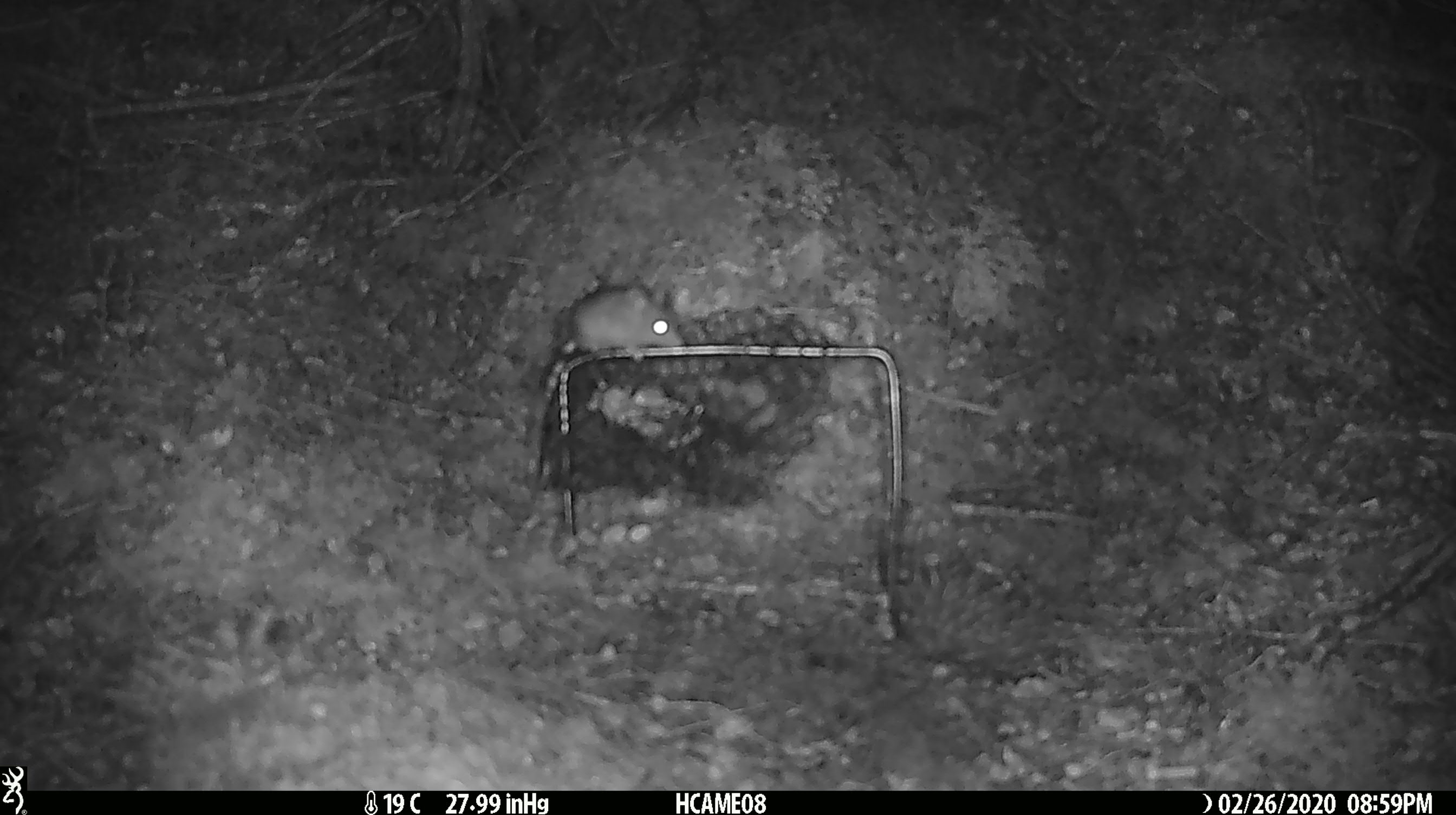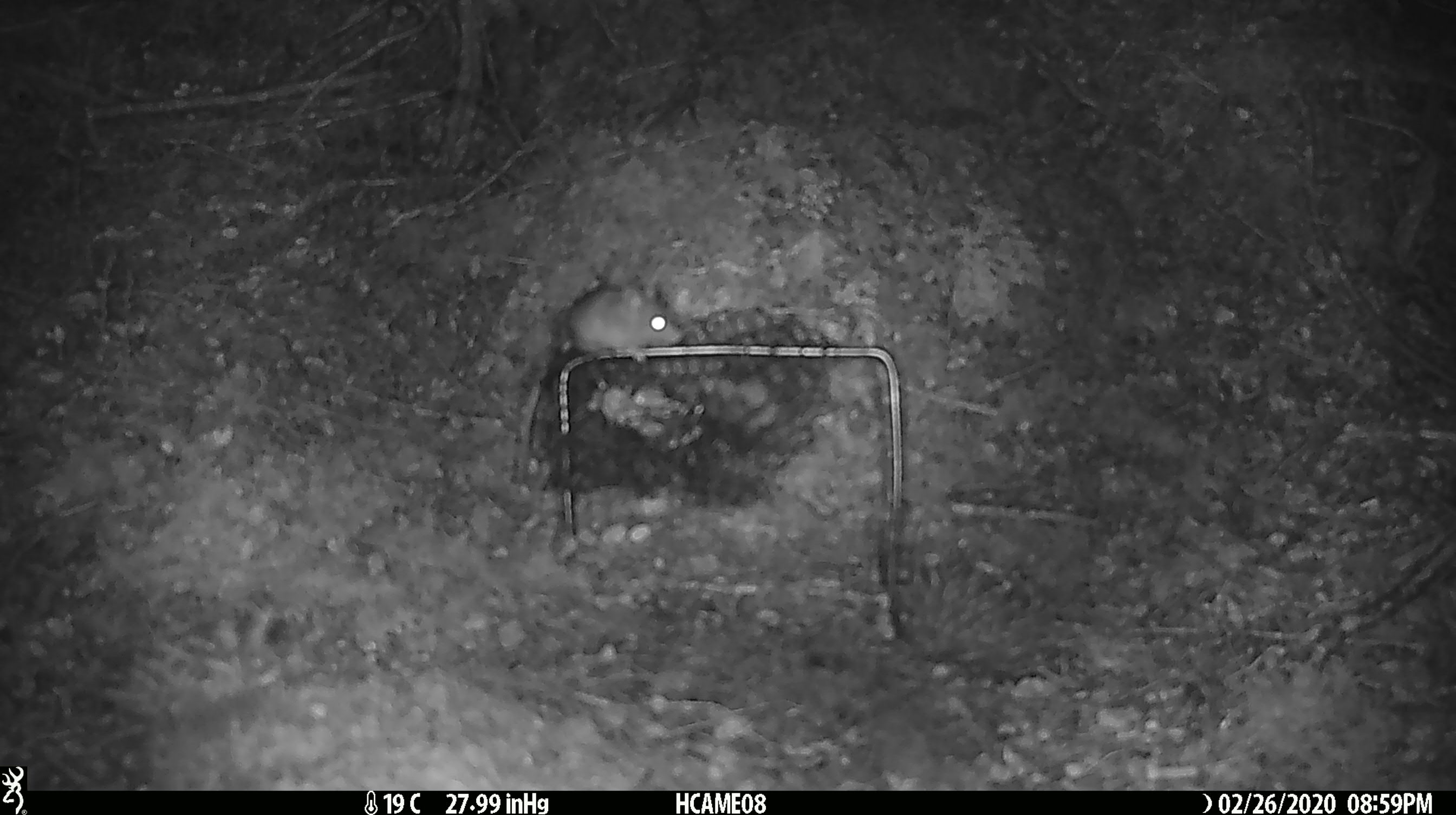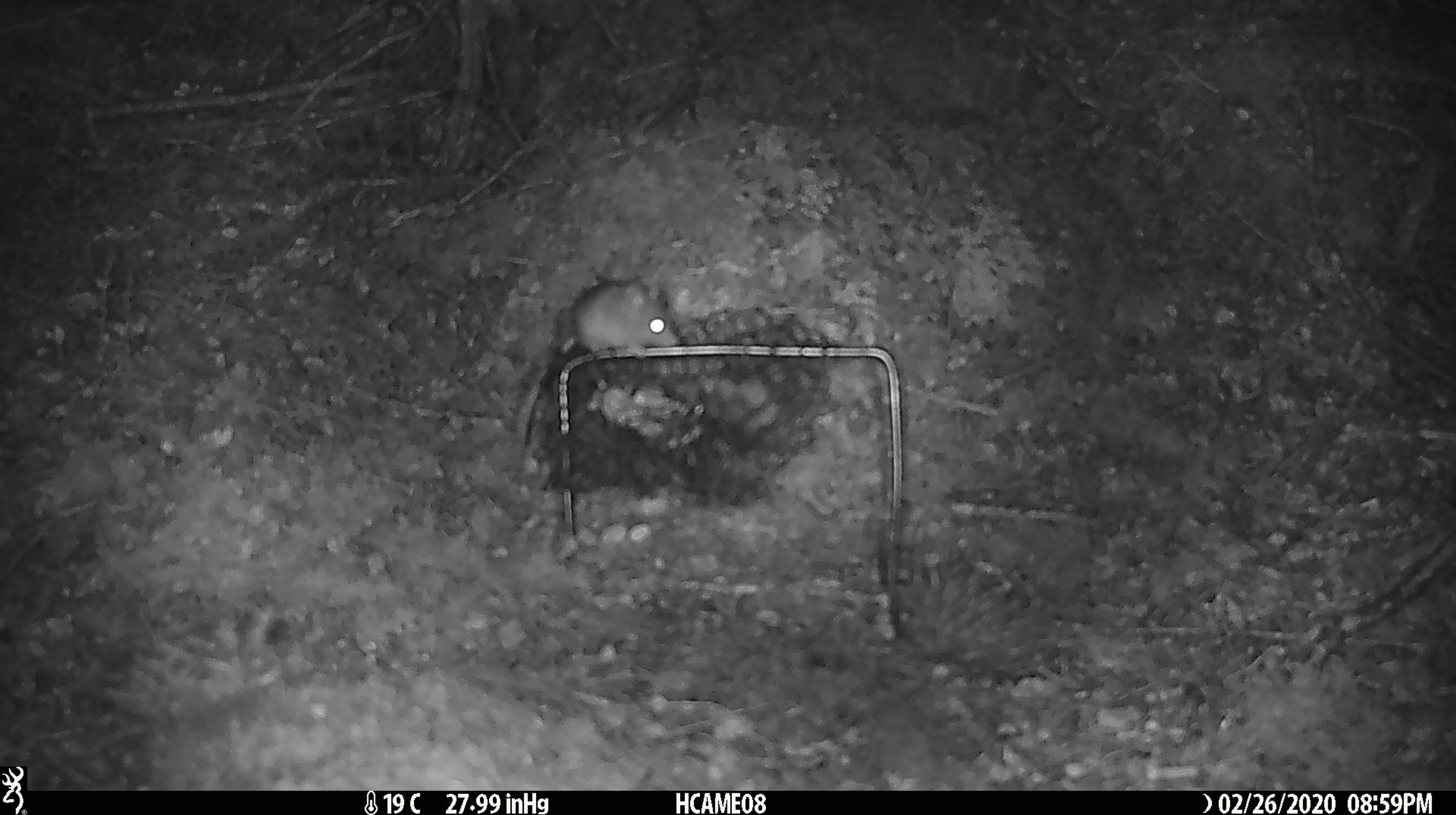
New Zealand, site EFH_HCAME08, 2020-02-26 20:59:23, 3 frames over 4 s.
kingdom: Animalia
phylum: Chordata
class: Mammalia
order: Rodentia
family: Muridae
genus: Mus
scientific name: Mus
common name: mouse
Mouse (Mus).